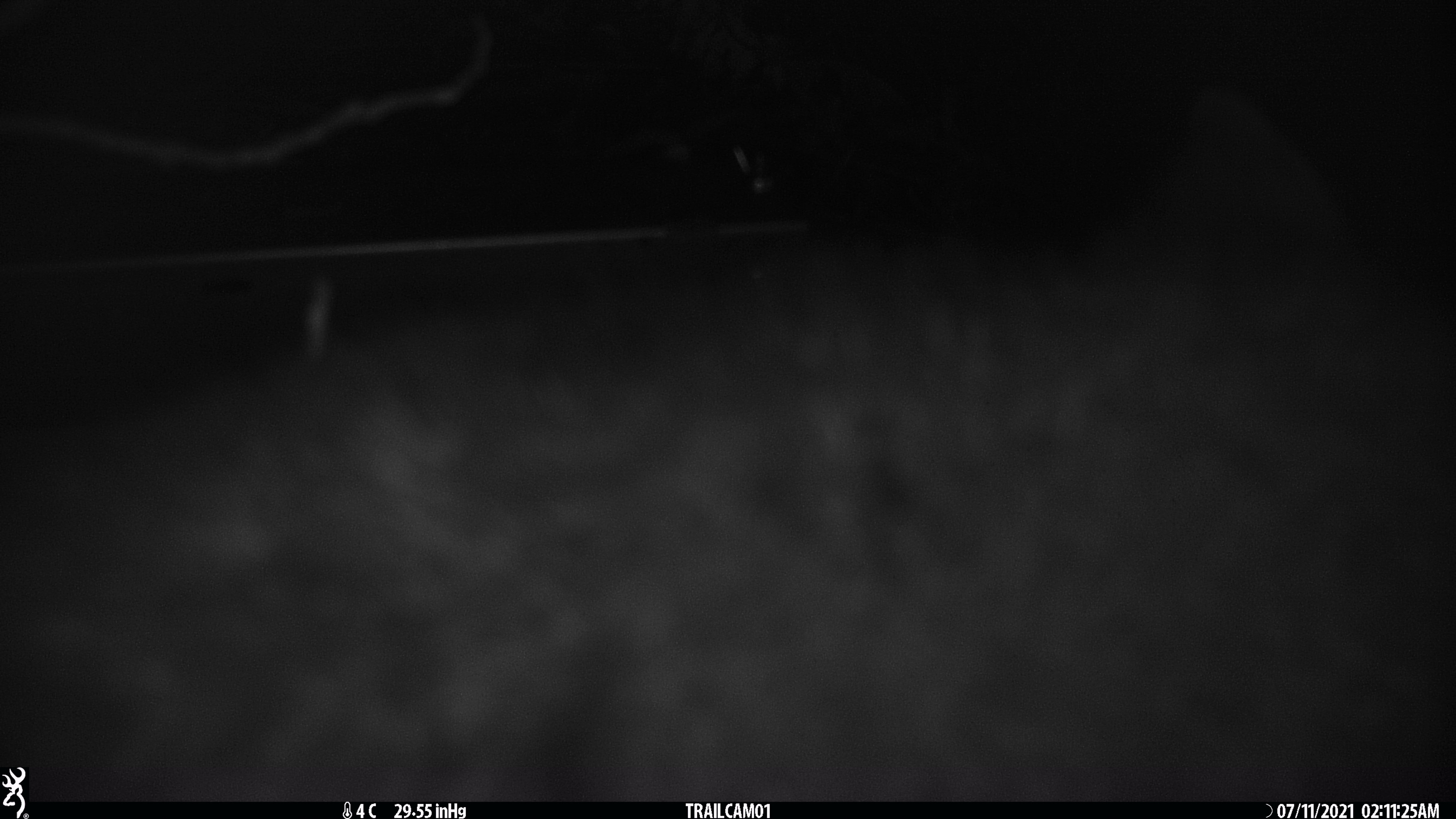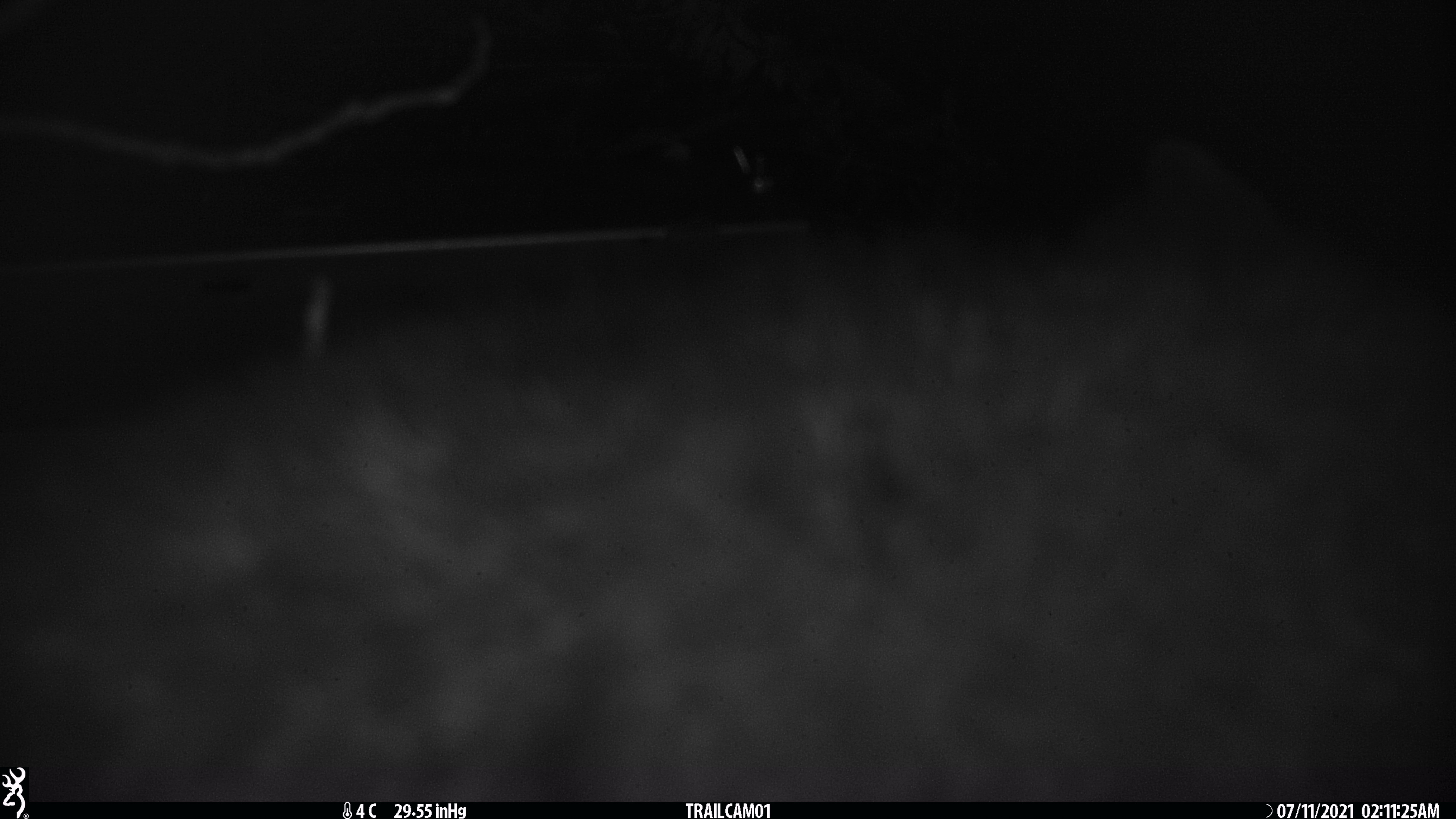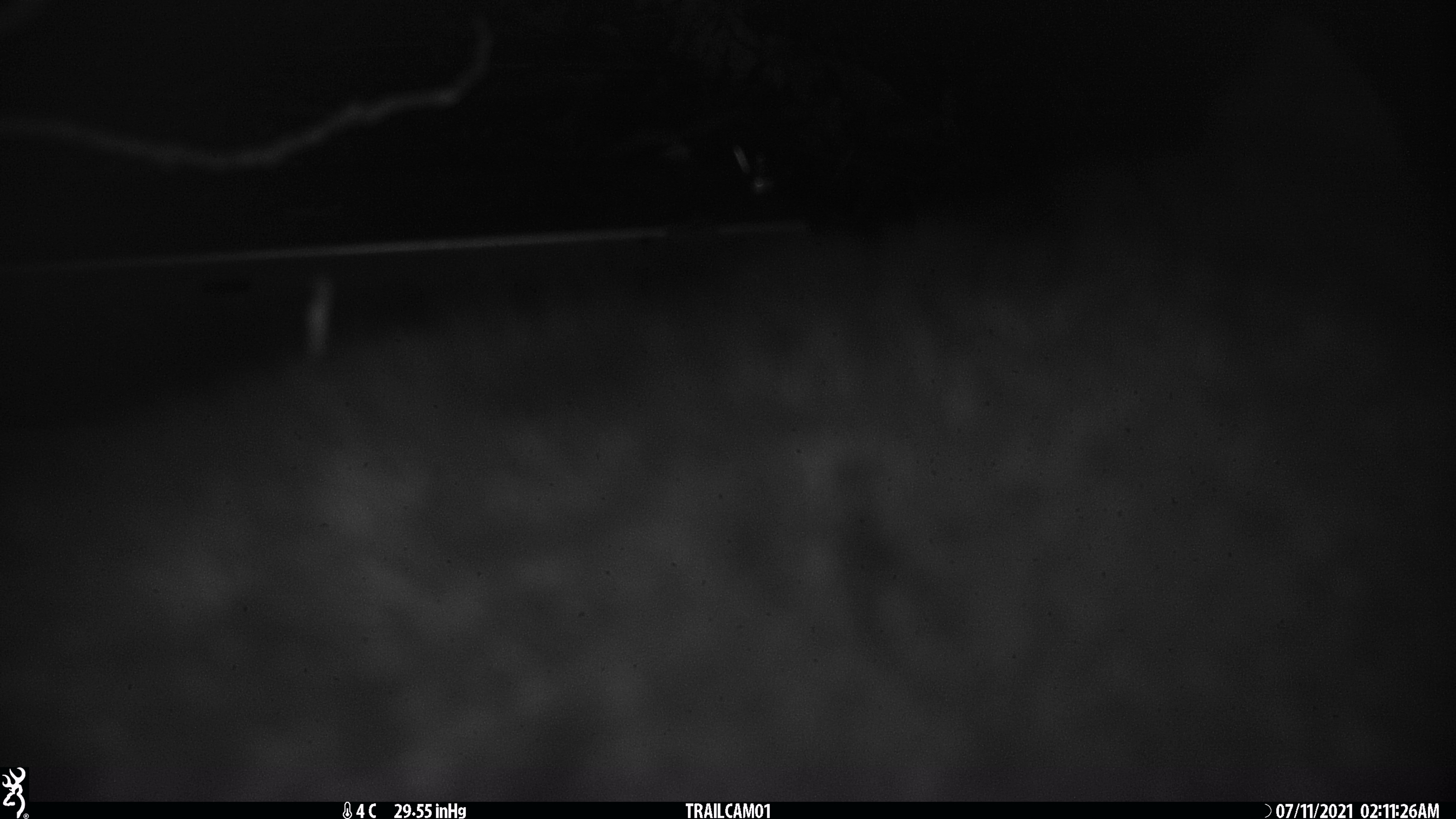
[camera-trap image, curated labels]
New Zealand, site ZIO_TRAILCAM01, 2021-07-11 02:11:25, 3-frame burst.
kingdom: Animalia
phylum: Chordata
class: Mammalia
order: Diprotodontia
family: Phalangeridae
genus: Trichosurus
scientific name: Trichosurus vulpecula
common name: common brushtail possum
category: possum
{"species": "possum (common brushtail possum) (Trichosurus vulpecula)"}